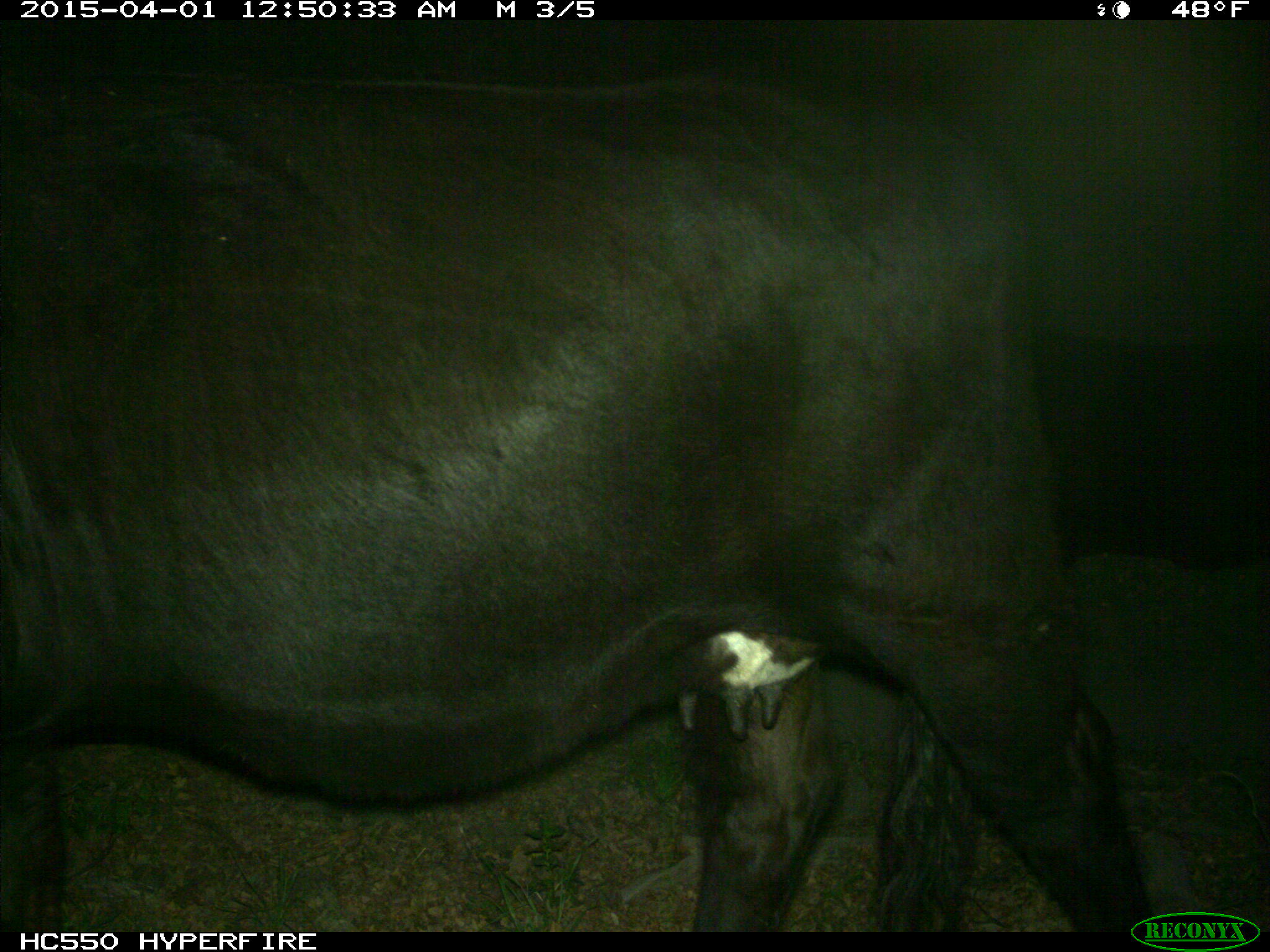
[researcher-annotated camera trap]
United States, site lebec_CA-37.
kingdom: Animalia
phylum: Chordata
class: Mammalia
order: Artiodactyla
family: Bovidae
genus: Bos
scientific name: Bos taurus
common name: domestic cow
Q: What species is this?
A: Bos taurus (domestic cow).